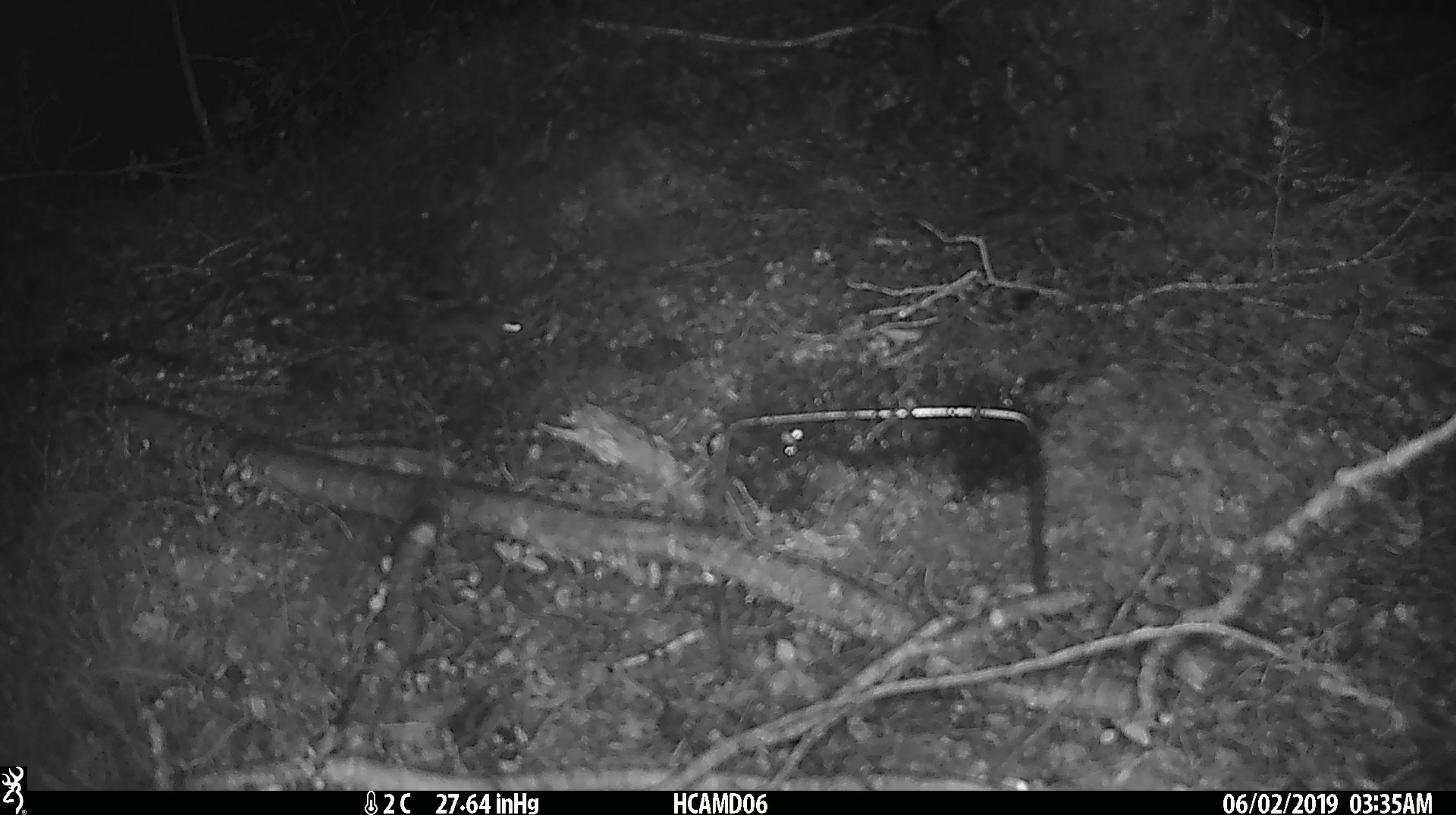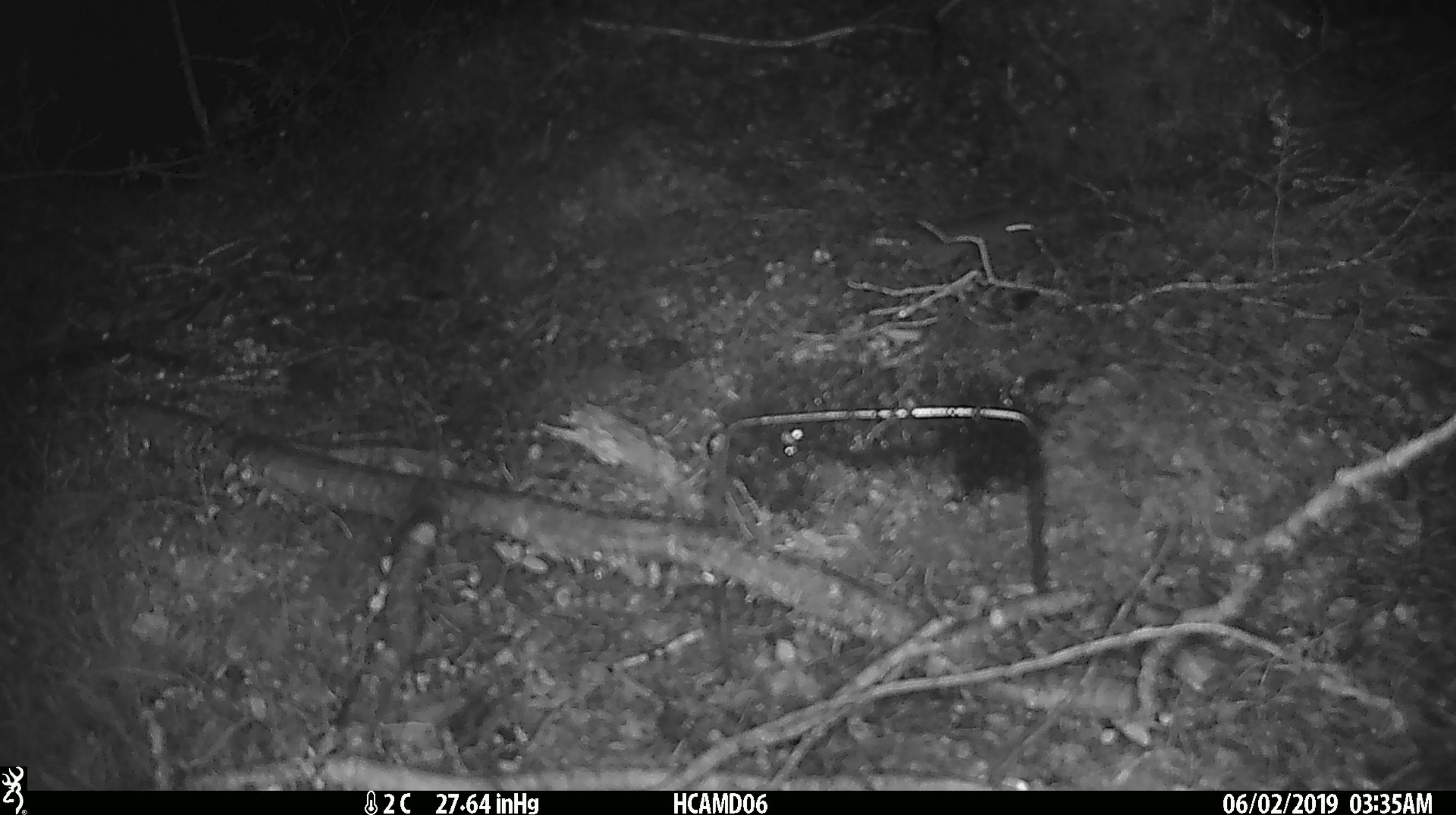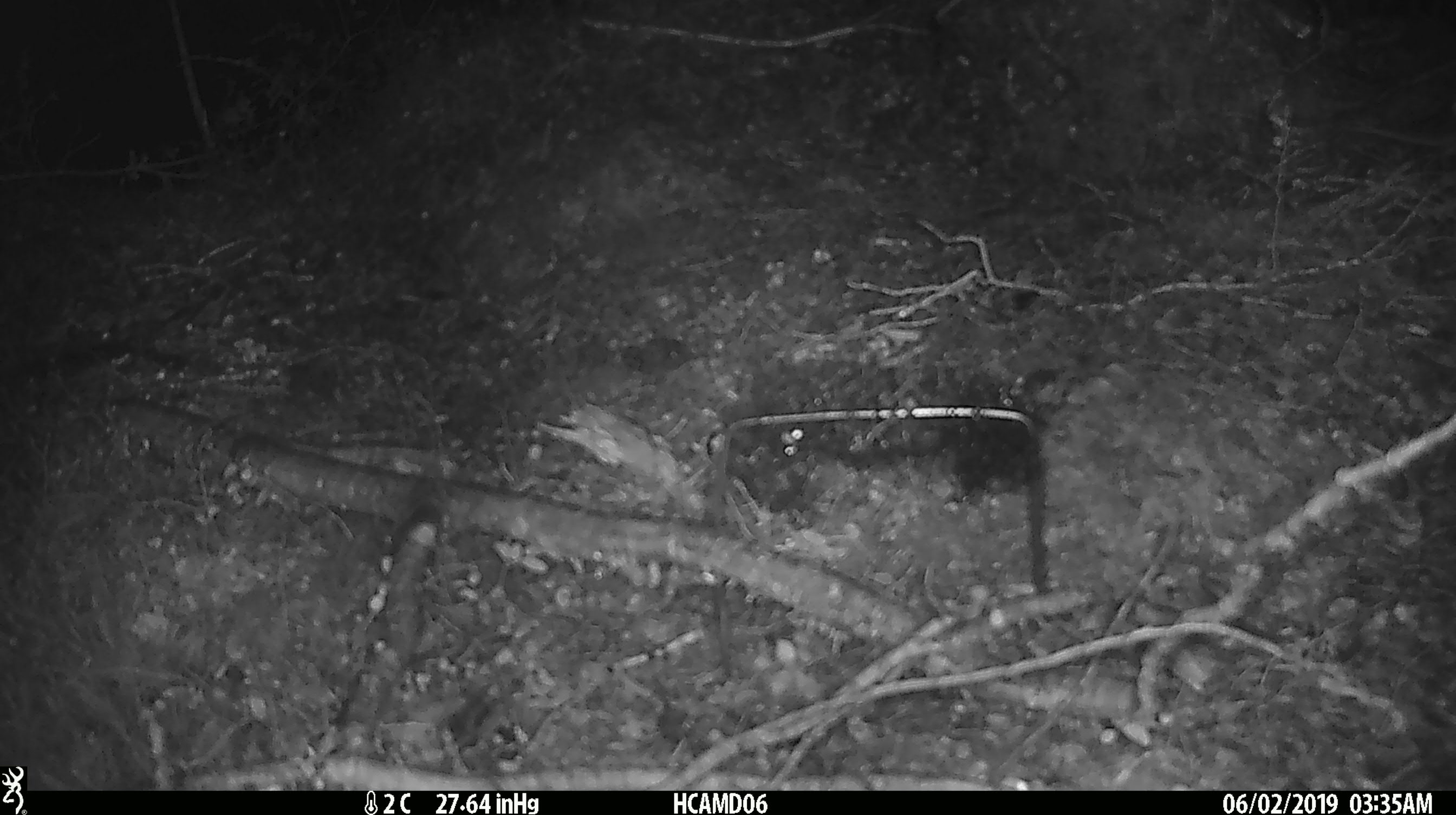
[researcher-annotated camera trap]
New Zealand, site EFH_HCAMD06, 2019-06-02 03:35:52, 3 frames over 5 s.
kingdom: Animalia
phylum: Chordata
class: Mammalia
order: Rodentia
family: Muridae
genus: Mus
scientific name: Mus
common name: mouse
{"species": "mouse (Mus)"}